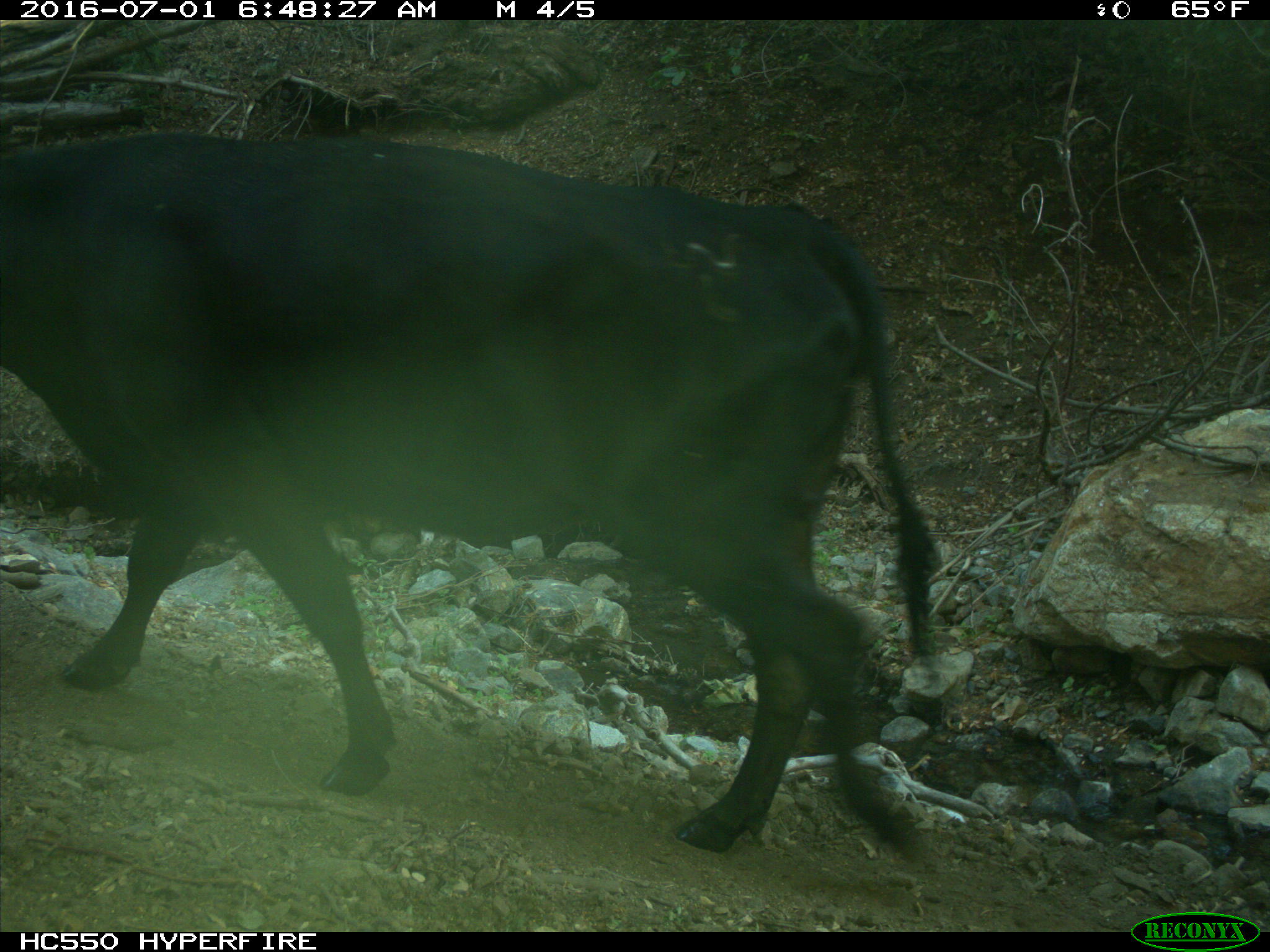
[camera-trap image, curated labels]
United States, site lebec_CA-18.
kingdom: Animalia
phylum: Chordata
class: Mammalia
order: Artiodactyla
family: Bovidae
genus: Bos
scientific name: Bos taurus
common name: domestic cow